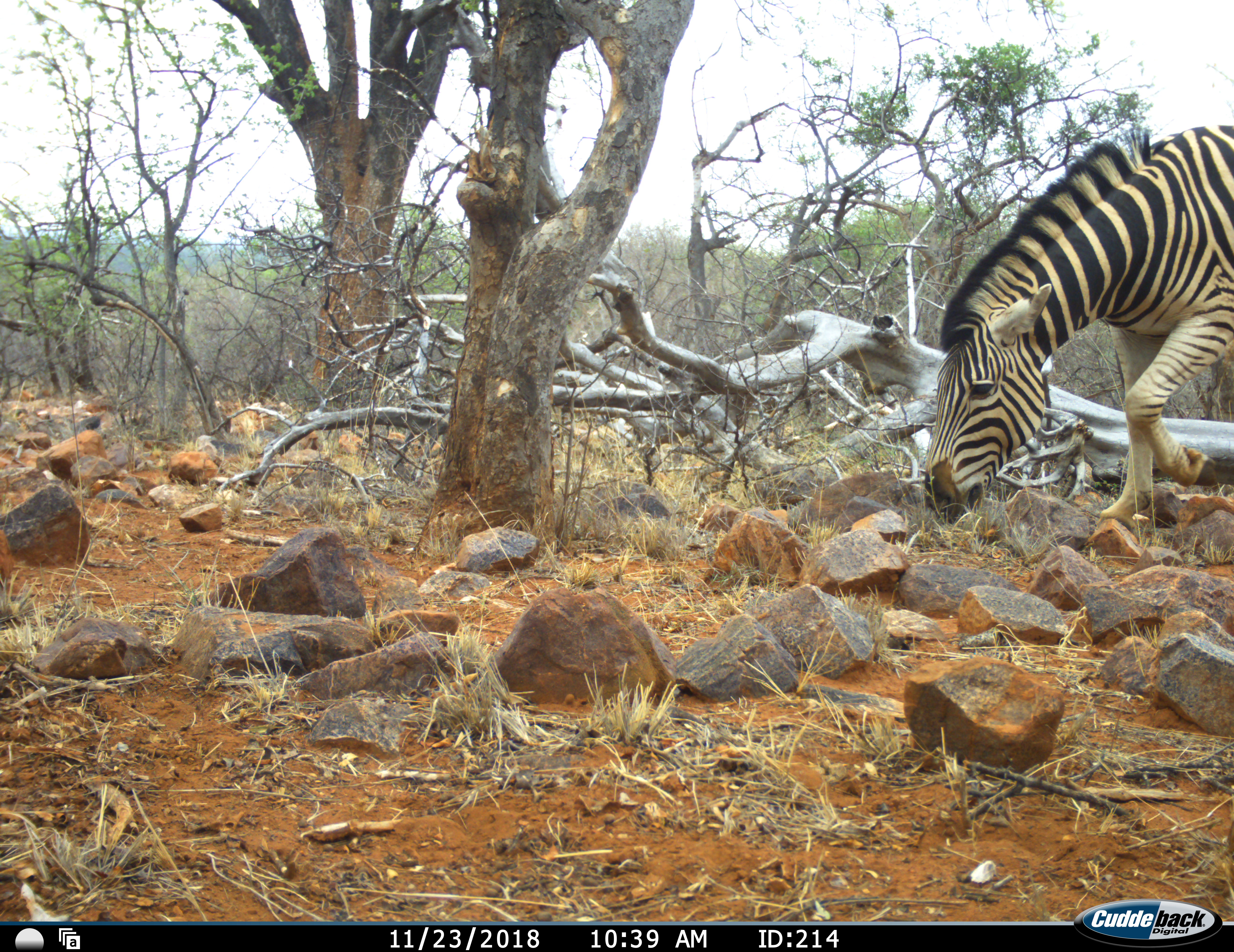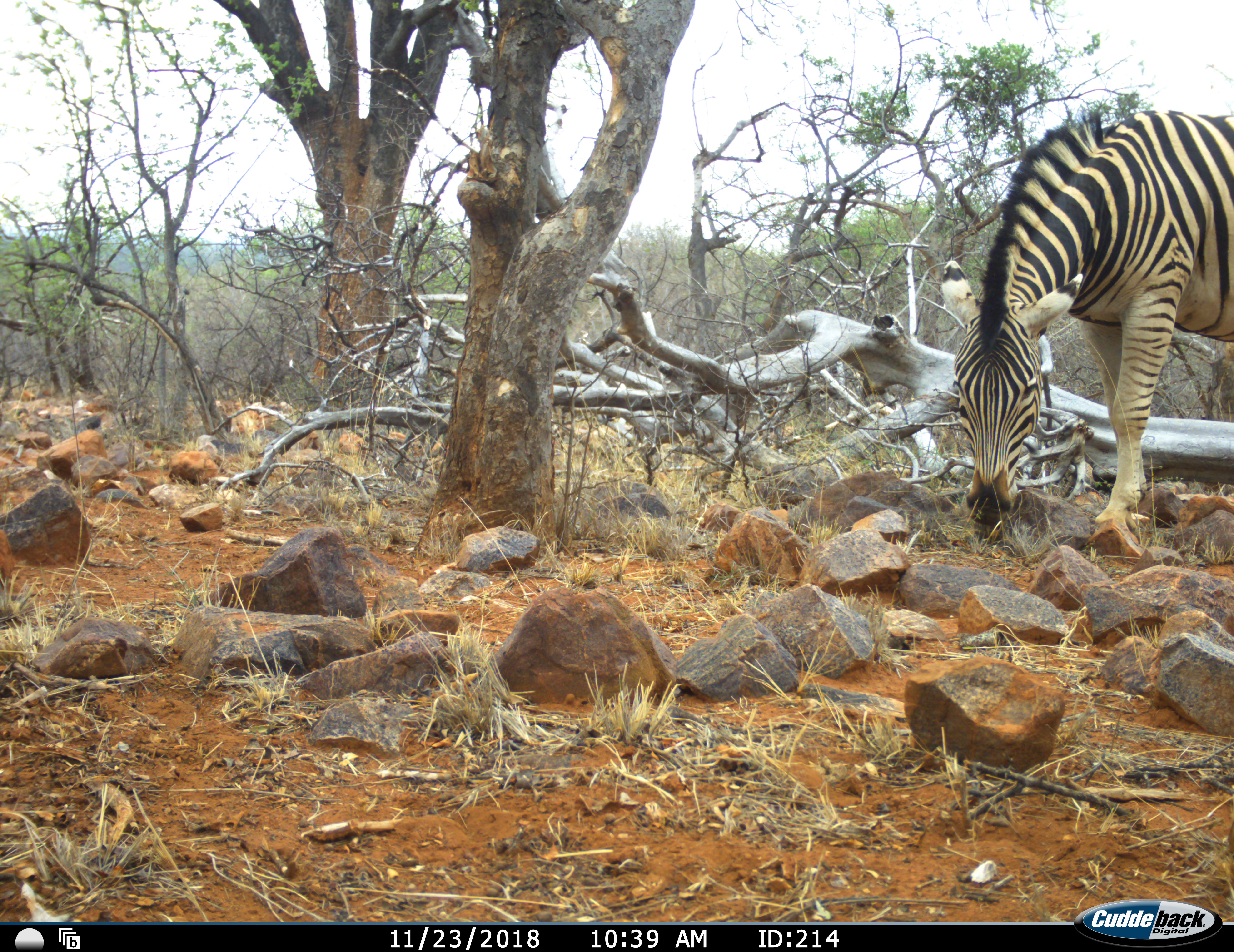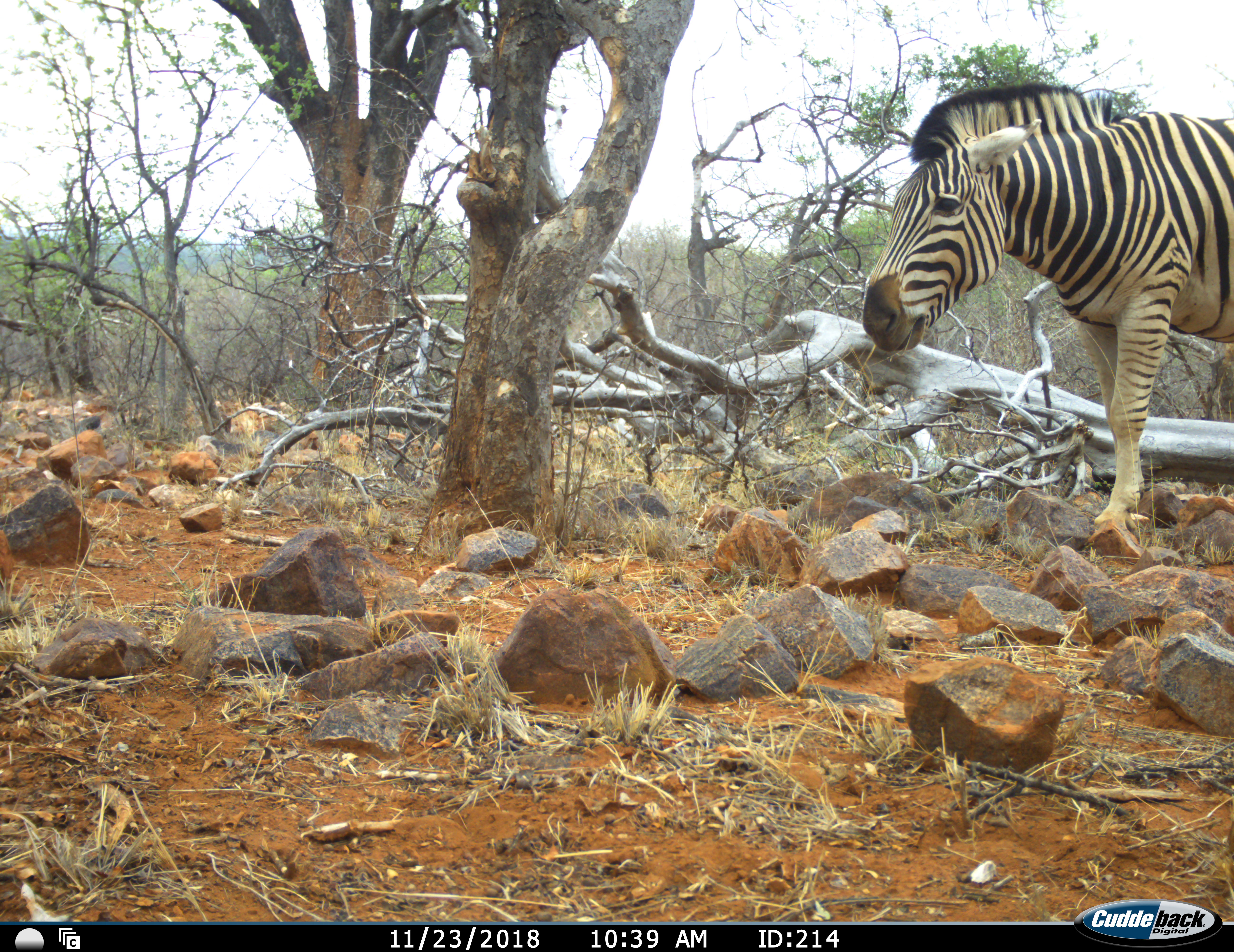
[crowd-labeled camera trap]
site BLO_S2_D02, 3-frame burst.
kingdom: Animalia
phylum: Chordata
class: Mammalia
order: Perissodactyla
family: Equidae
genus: Equus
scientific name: Equus quagga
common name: plains zebra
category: zebraplains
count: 1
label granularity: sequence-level